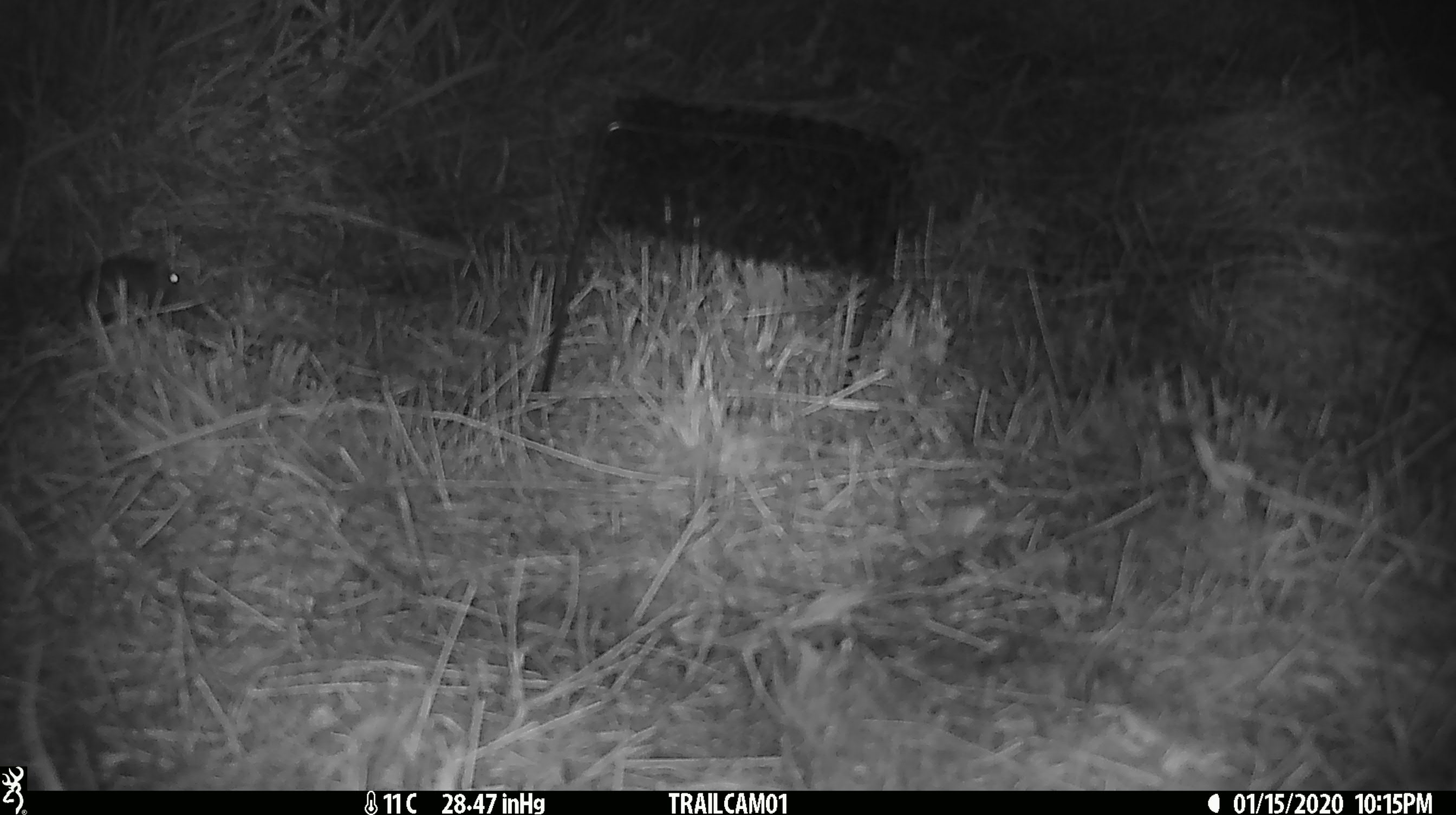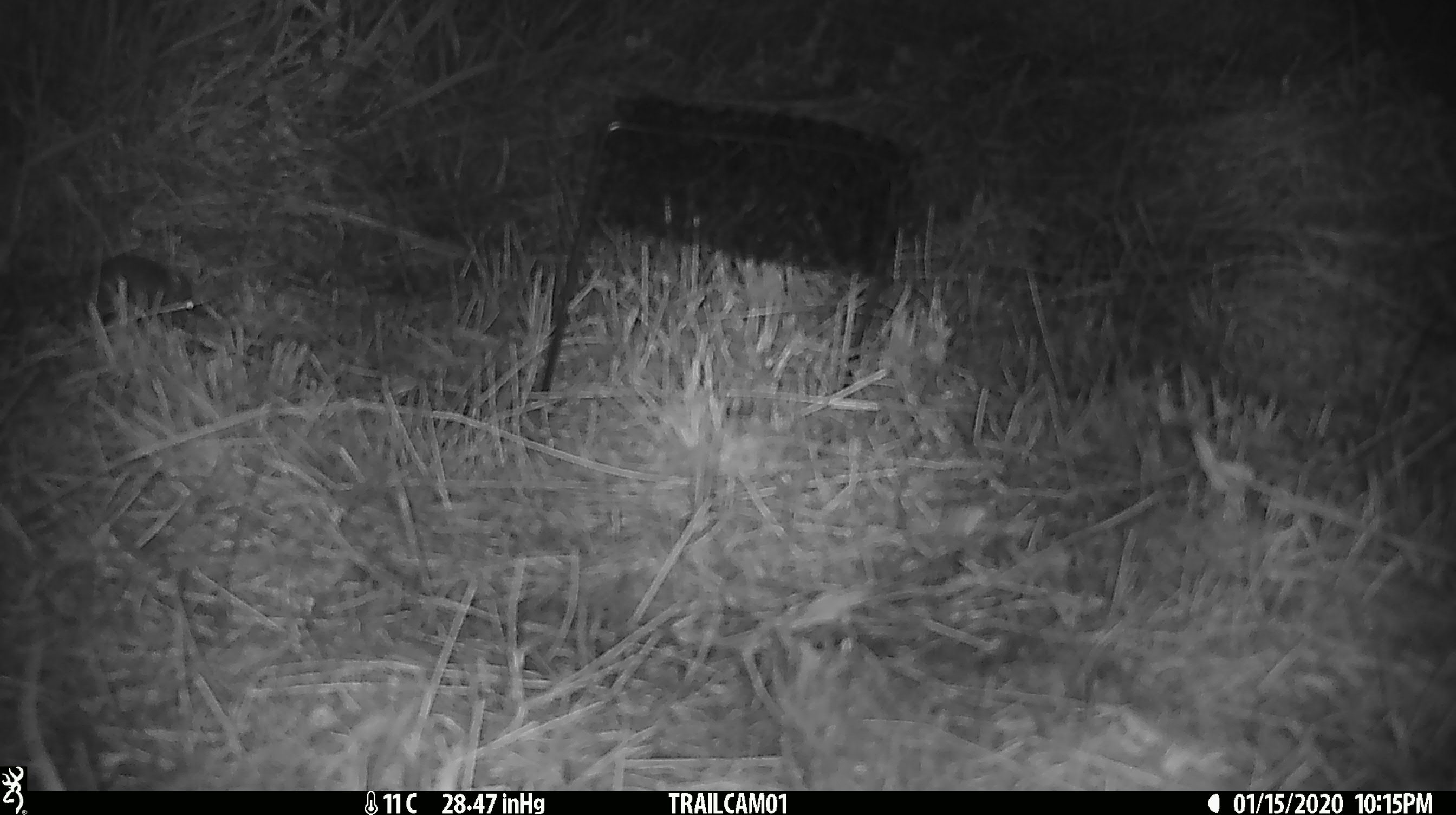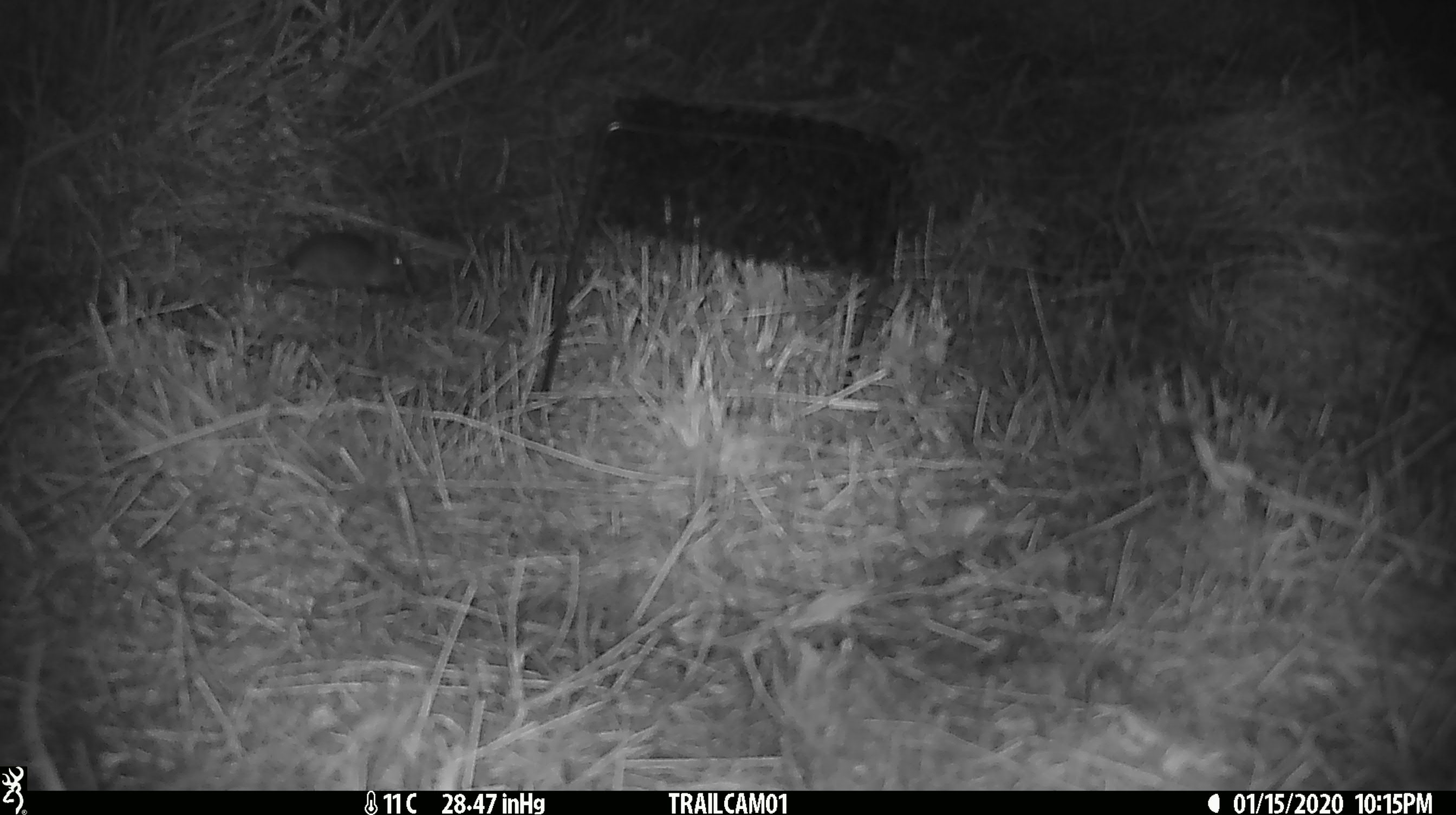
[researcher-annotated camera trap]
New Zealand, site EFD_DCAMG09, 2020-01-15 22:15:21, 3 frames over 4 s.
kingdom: Animalia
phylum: Chordata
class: Mammalia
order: Rodentia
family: Muridae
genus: Mus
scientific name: Mus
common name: mouse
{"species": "mouse (Mus)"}